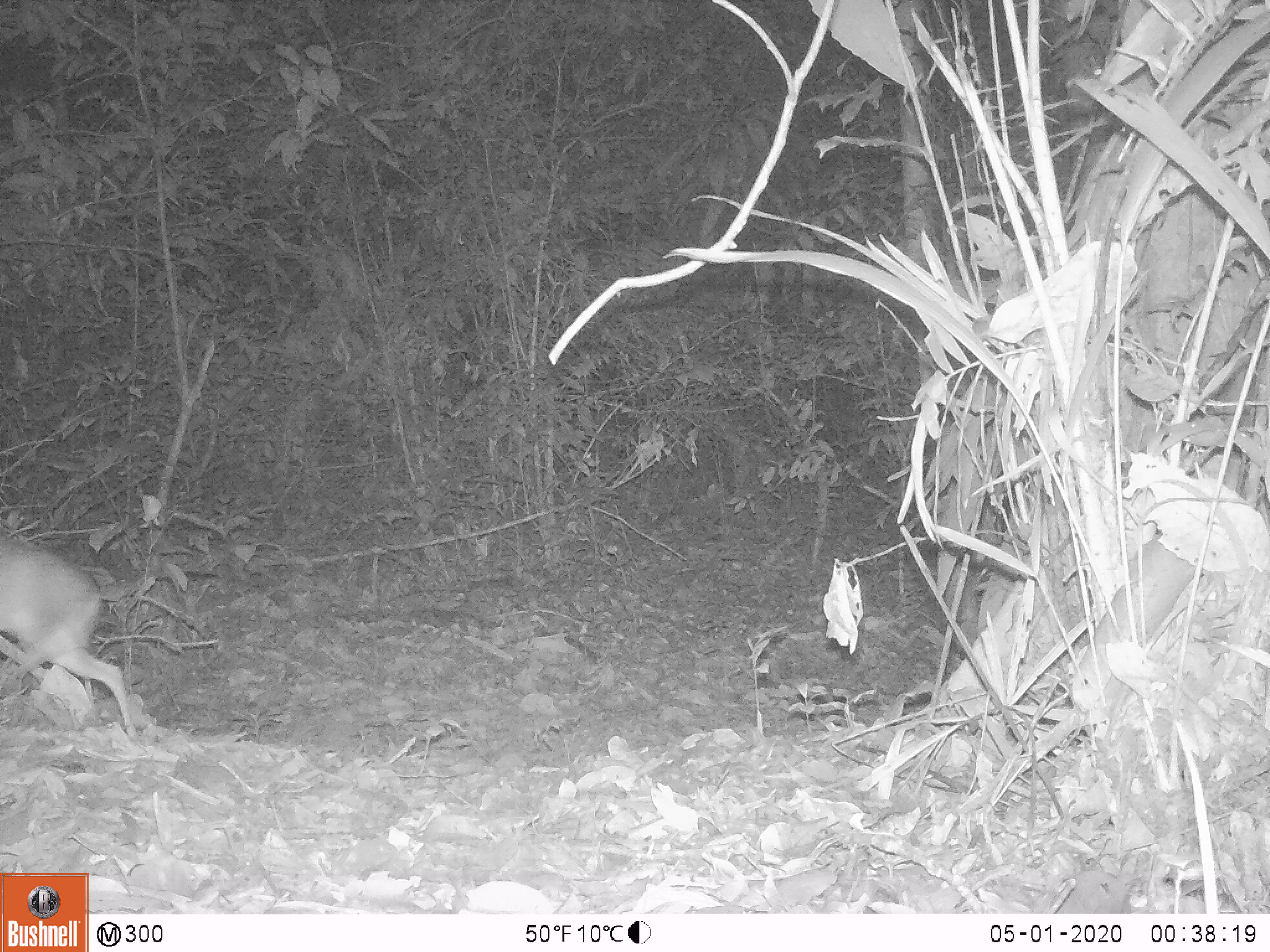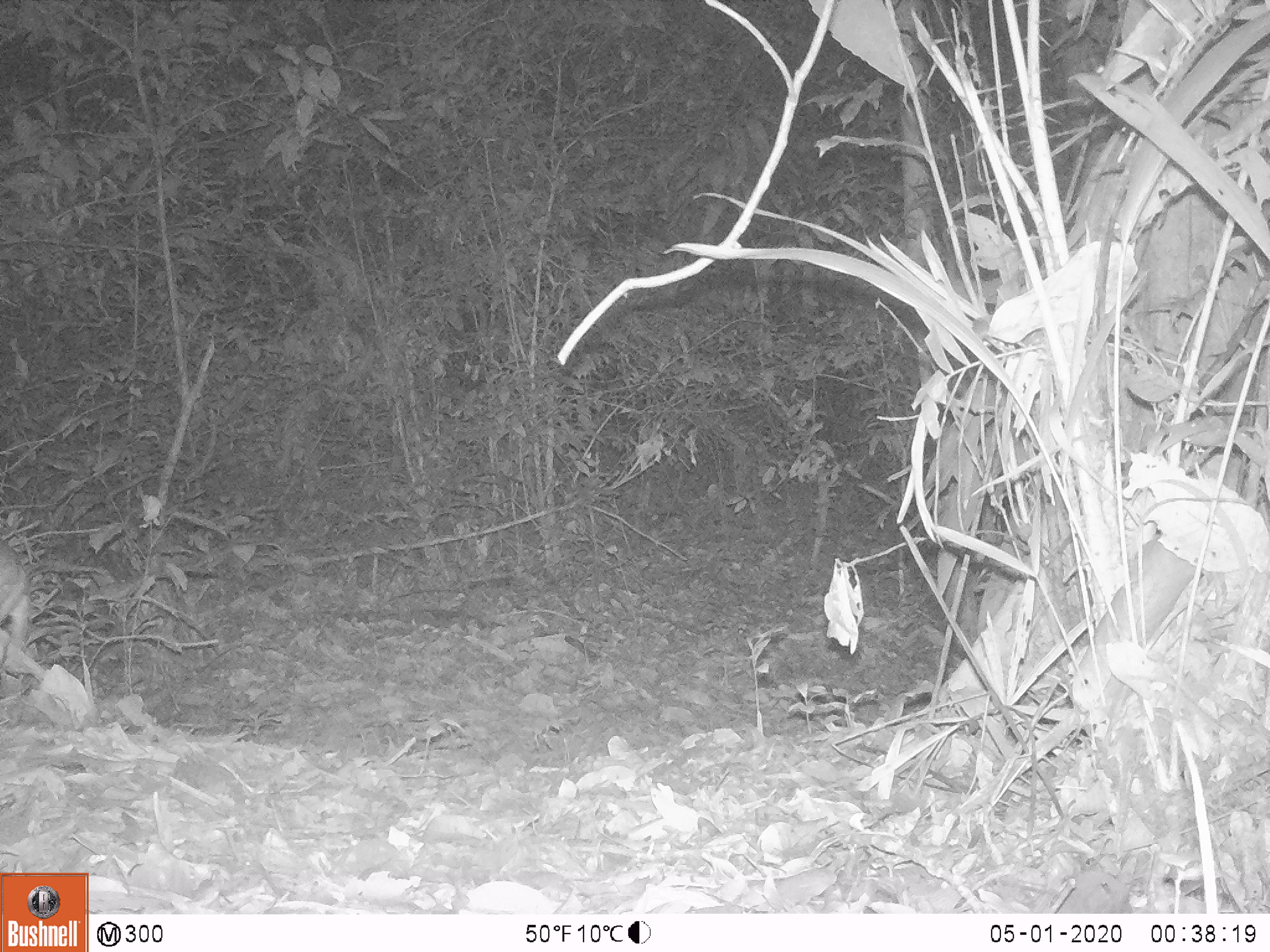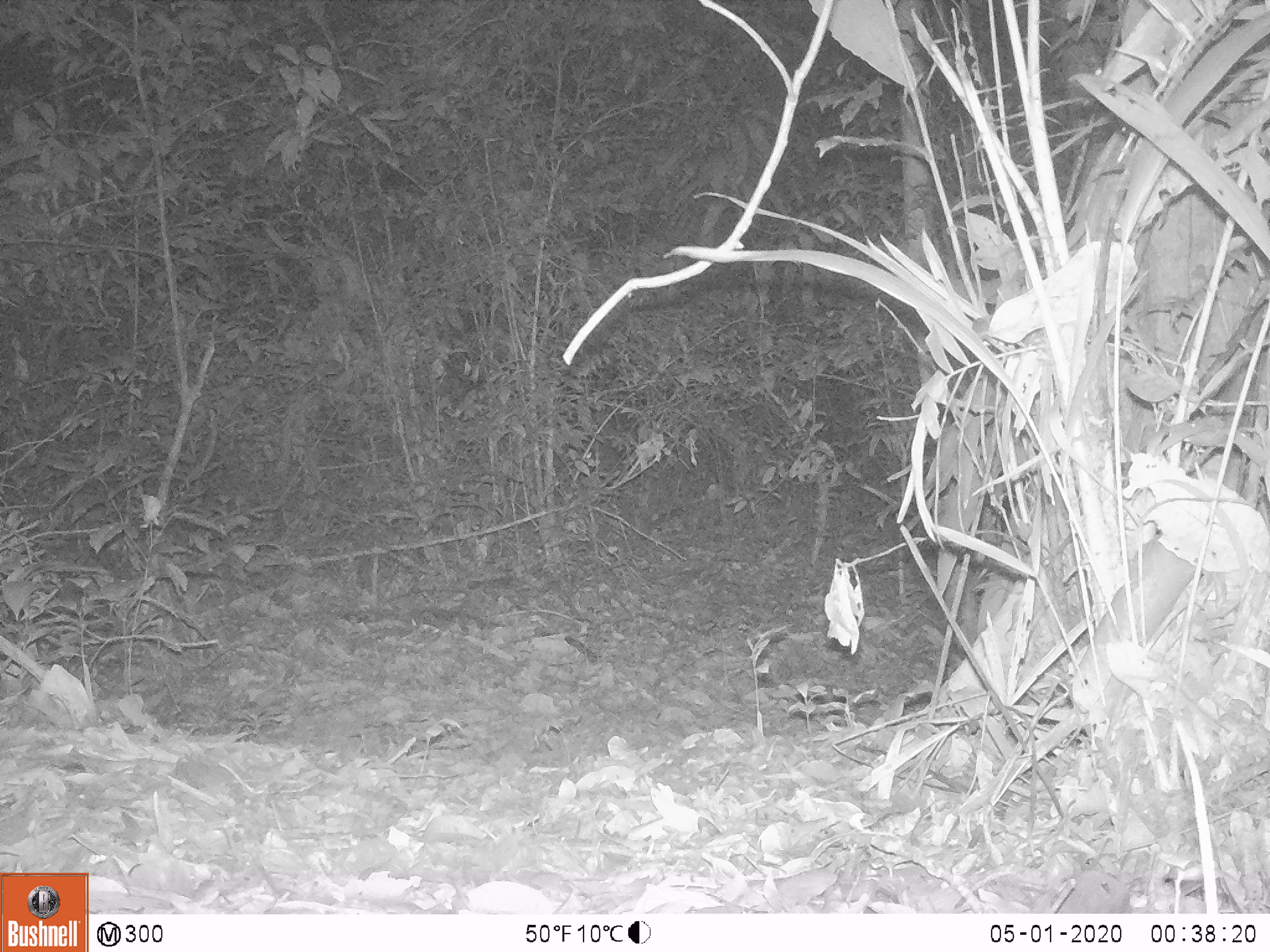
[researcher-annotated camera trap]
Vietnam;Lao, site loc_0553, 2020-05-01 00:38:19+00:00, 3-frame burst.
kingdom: Animalia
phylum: Chordata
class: Mammalia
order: Artiodactyla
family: Tragulidae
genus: Moschiola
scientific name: Moschiola meminna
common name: chevrotain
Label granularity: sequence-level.